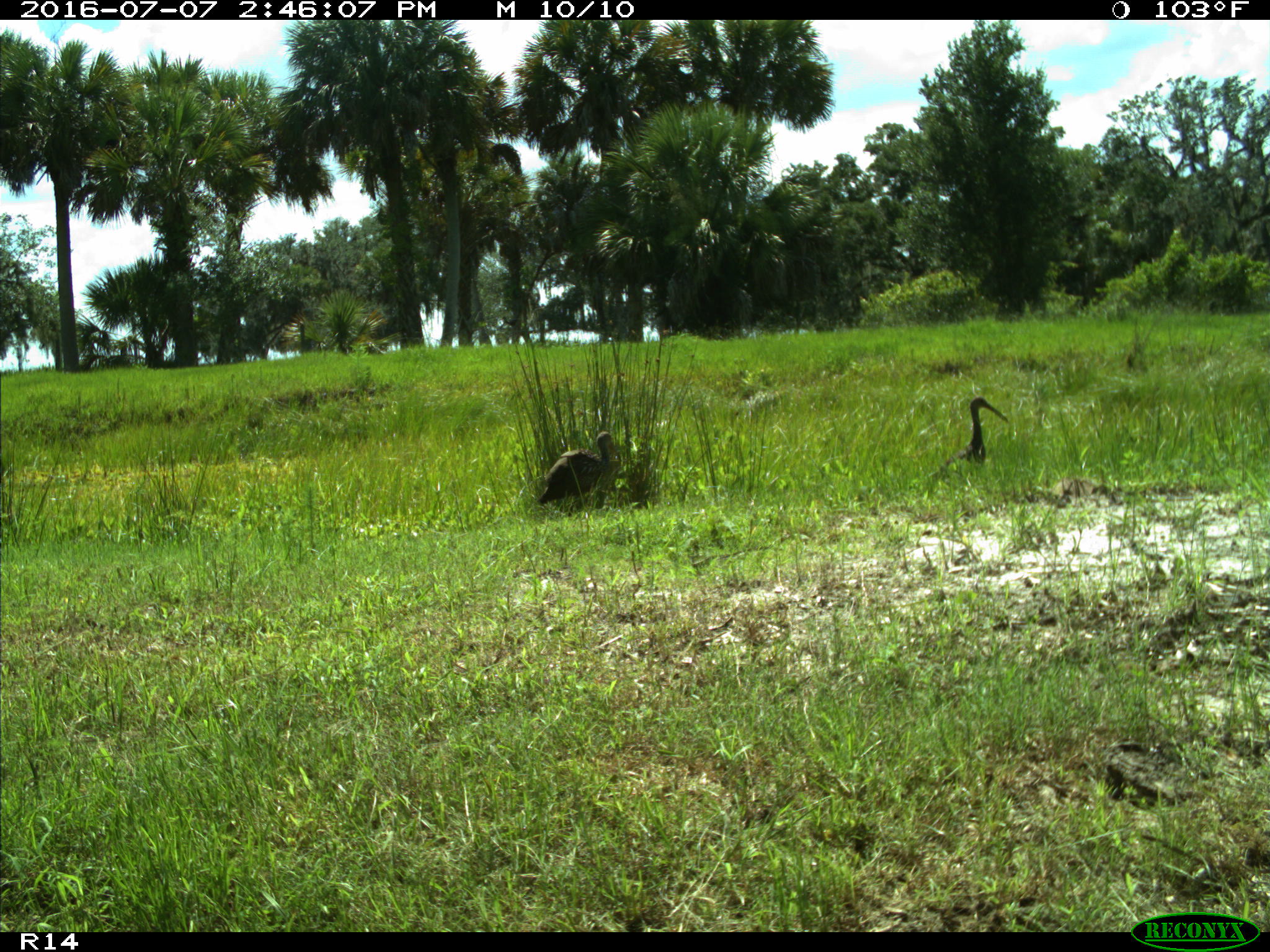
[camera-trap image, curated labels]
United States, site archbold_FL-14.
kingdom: Animalia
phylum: Chordata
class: Aves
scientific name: Aves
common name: birds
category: unidentified bird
Unidentified bird (birds) (Aves).